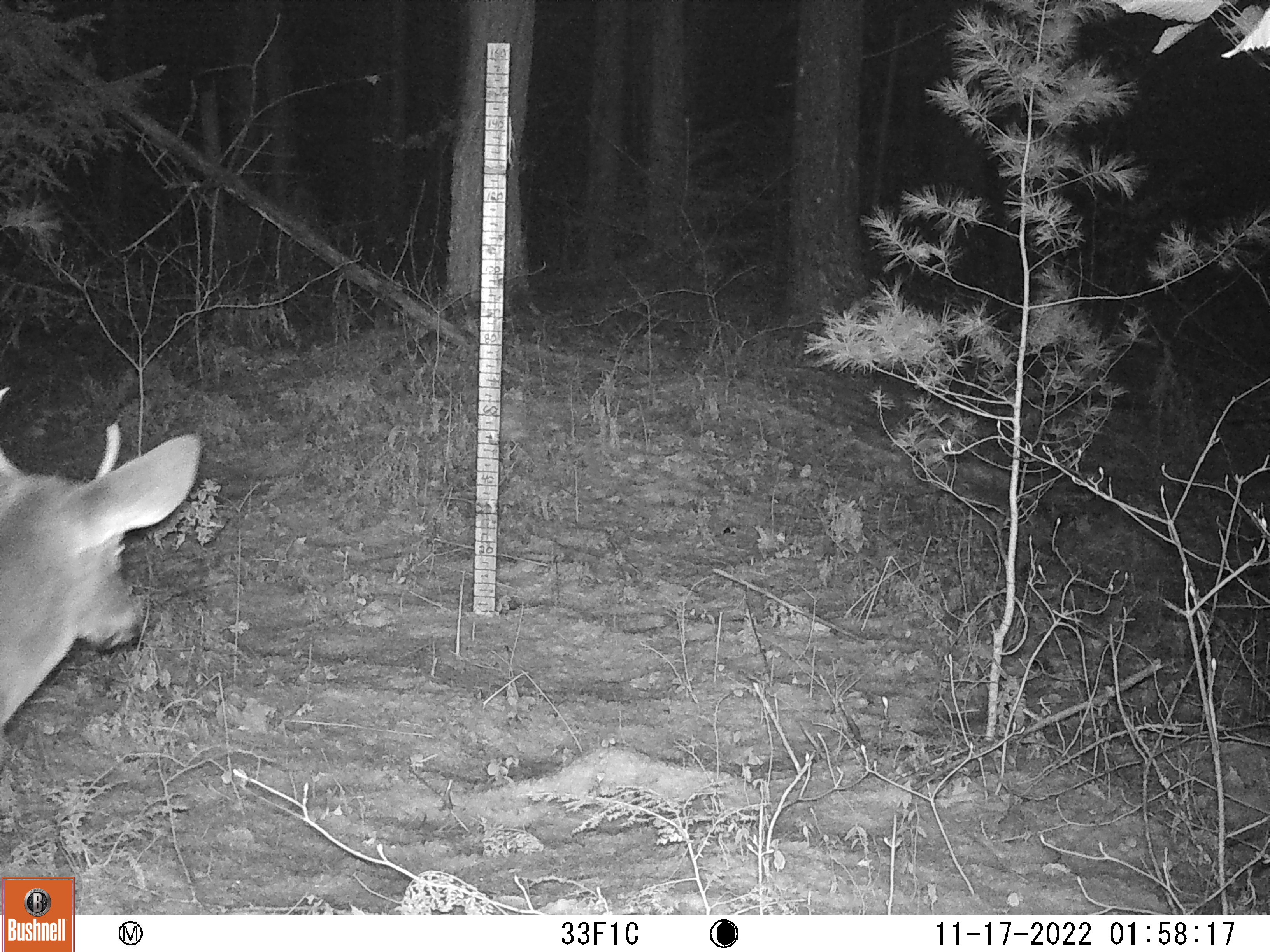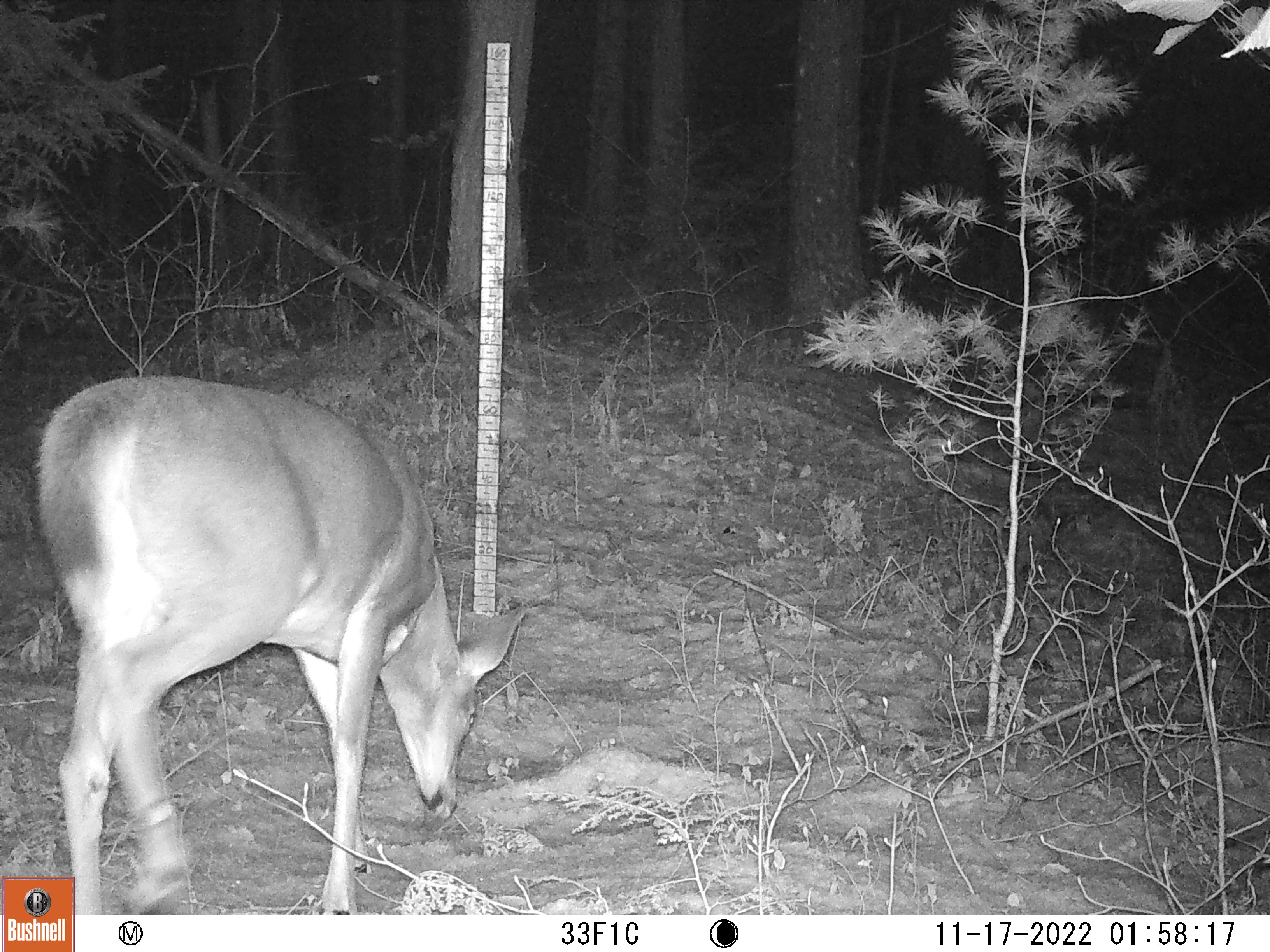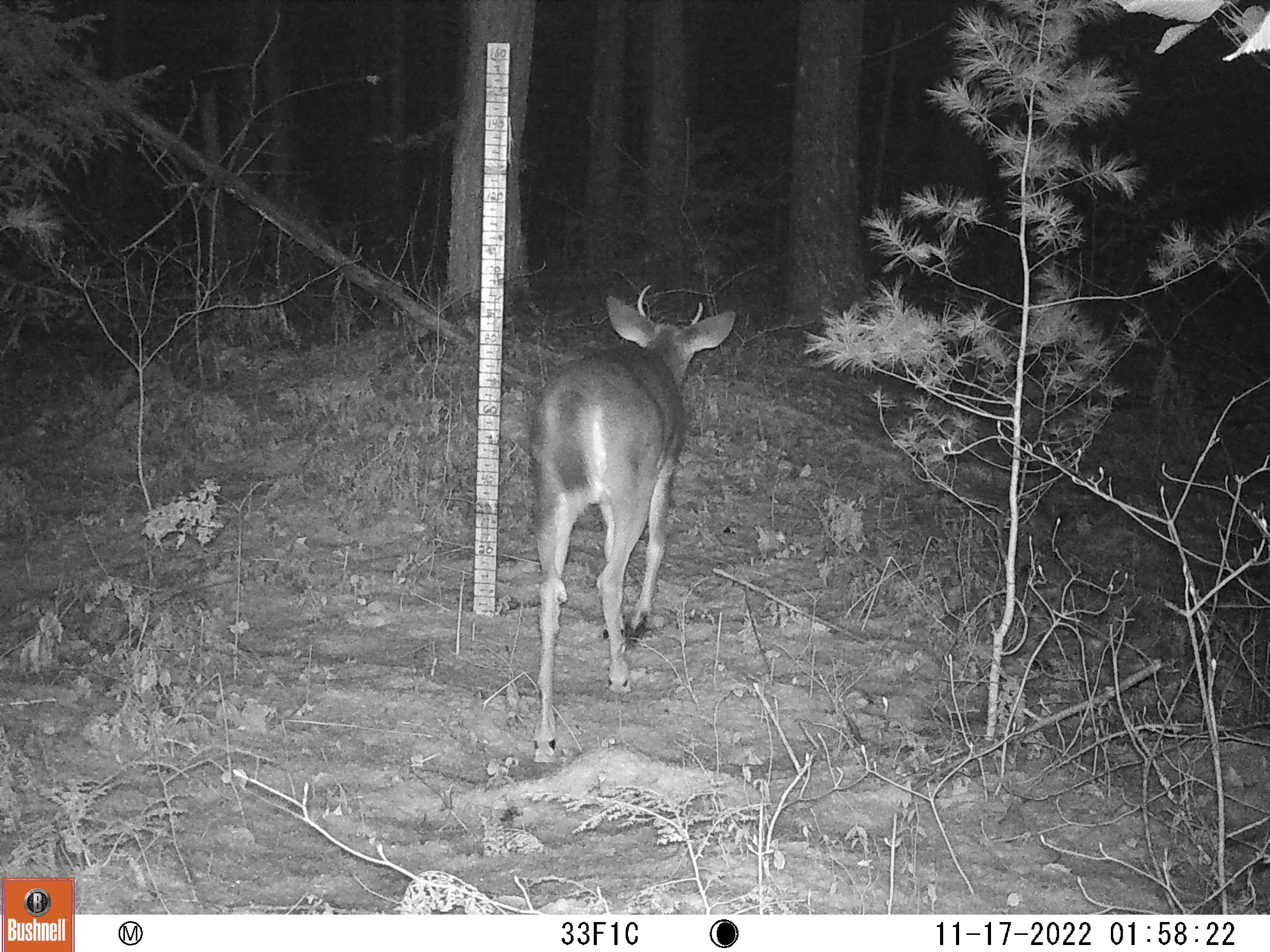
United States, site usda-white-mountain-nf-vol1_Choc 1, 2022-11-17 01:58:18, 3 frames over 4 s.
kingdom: Animalia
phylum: Chordata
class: Mammalia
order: Artiodactyla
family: Cervidae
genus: Odocoileus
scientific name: Odocoileus virginianus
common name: white-tailed deer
White-tailed deer (Odocoileus virginianus).